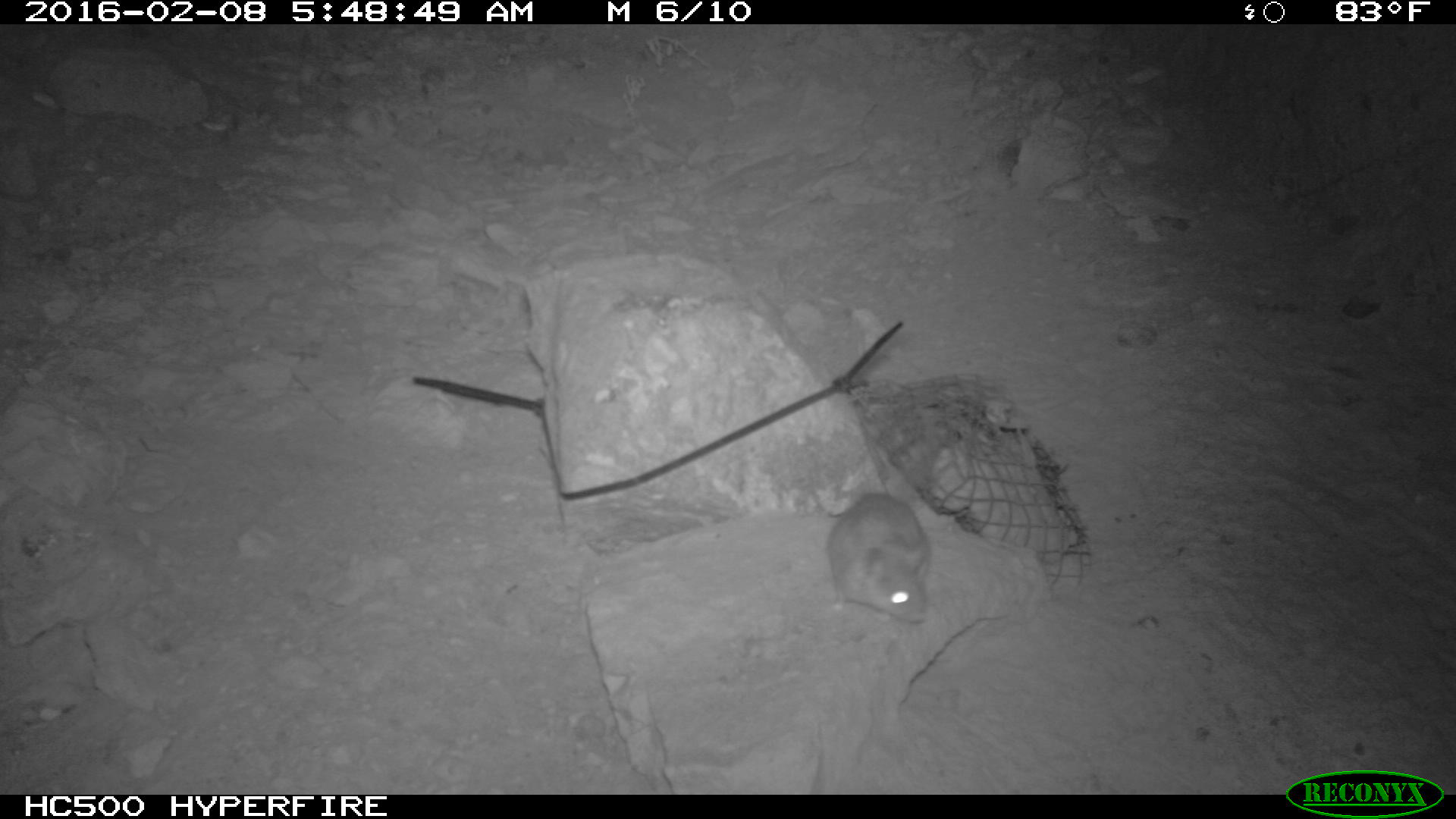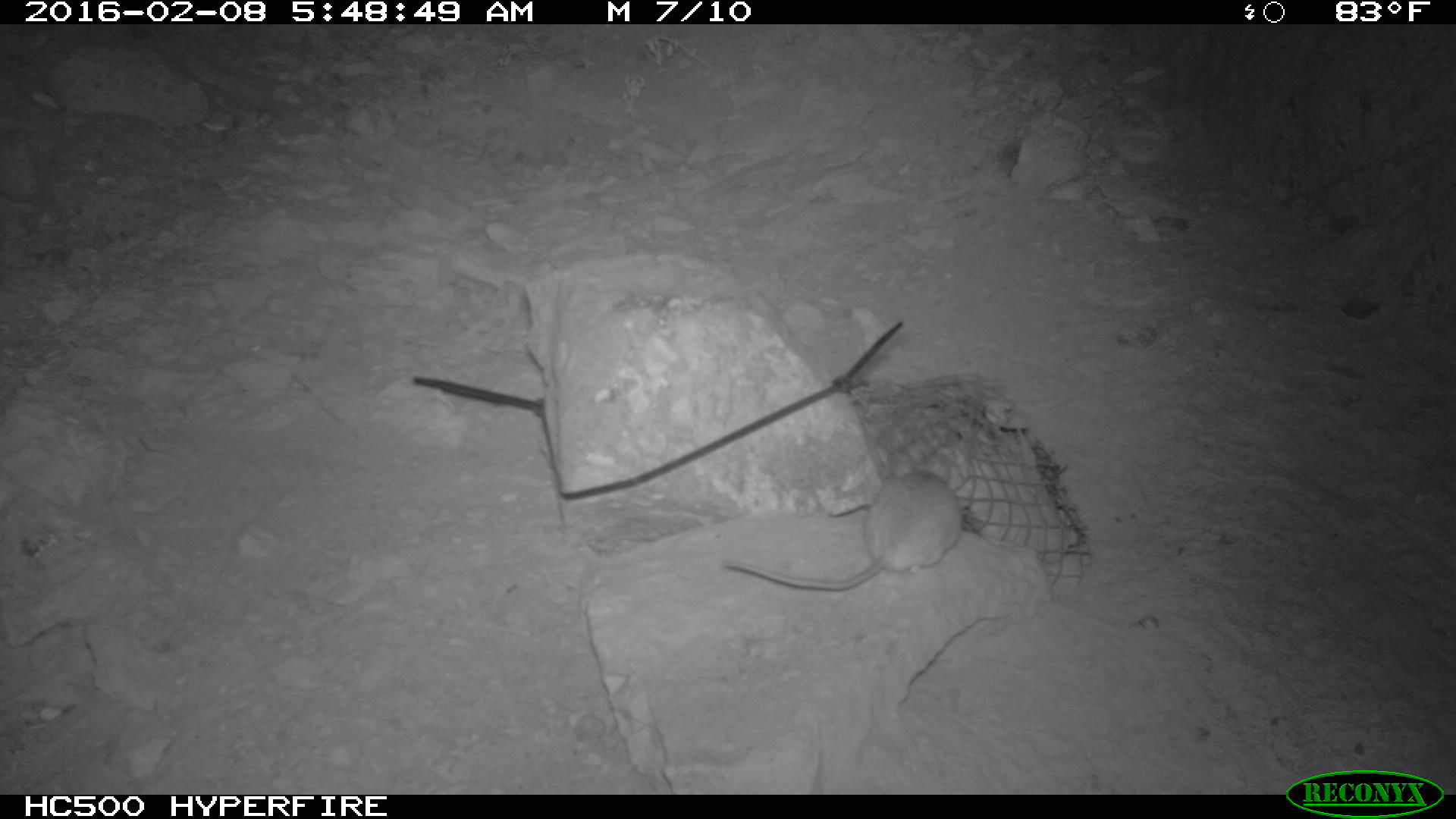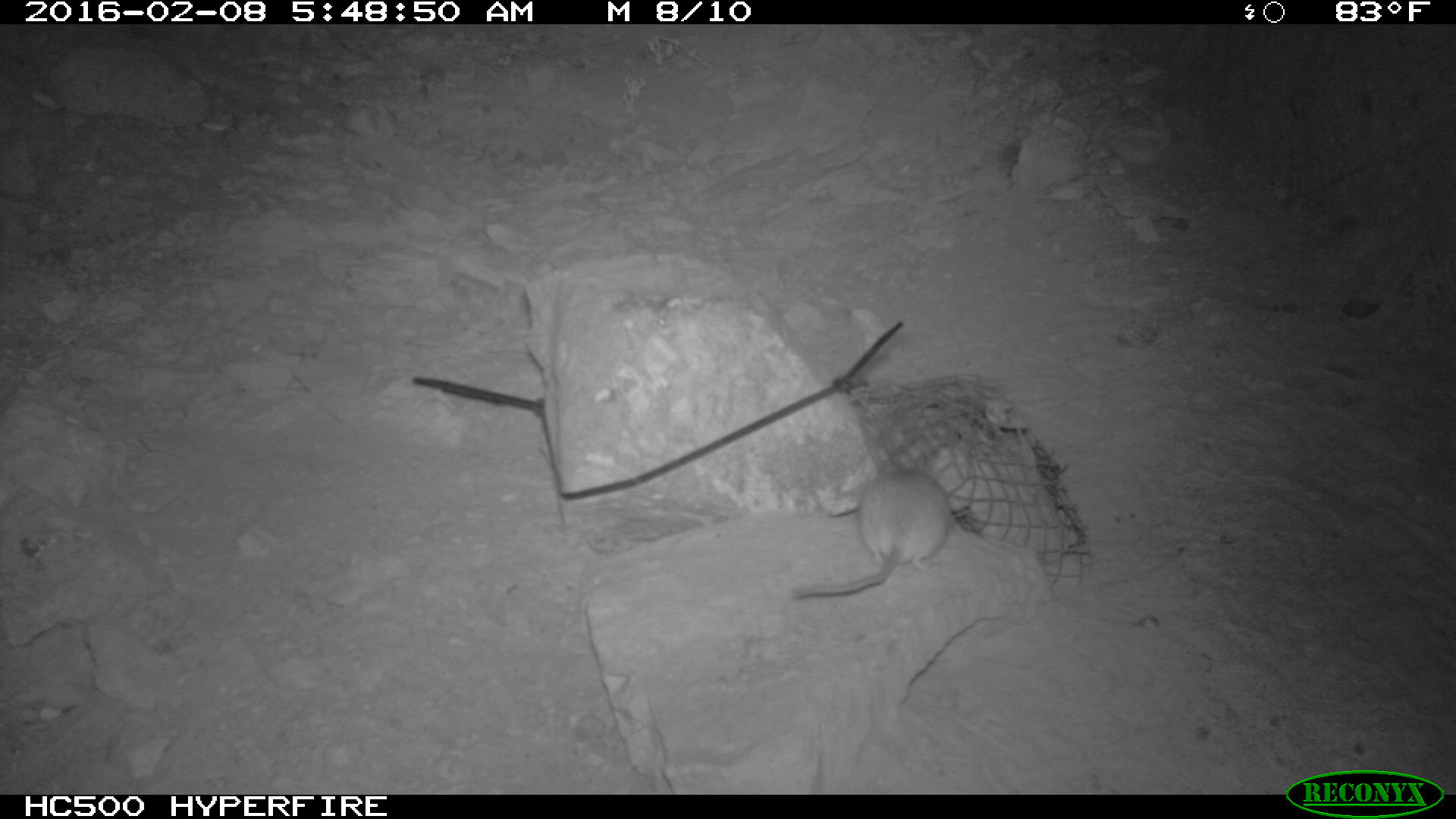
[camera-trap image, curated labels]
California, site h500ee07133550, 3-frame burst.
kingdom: Animalia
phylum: Chordata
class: Mammalia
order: Rodentia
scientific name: Rodentia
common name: rodent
Rodent (Rodentia).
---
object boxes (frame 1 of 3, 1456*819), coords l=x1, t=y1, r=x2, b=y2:
rodent: l=827, t=453, r=934, b=620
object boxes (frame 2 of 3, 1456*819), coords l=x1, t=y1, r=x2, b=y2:
rodent: l=724, t=471, r=962, b=589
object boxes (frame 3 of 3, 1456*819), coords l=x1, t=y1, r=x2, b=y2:
rodent: l=793, t=457, r=949, b=599